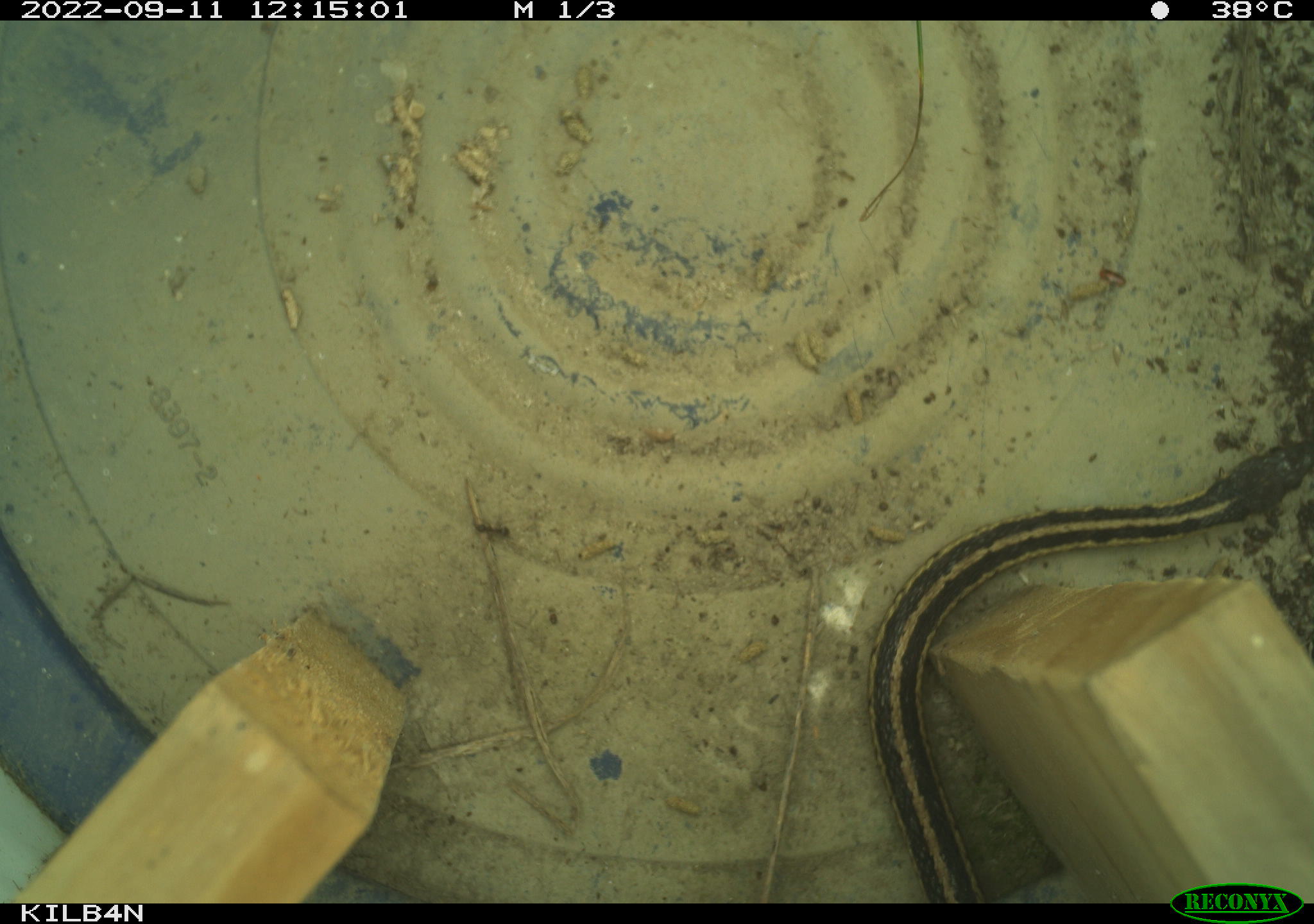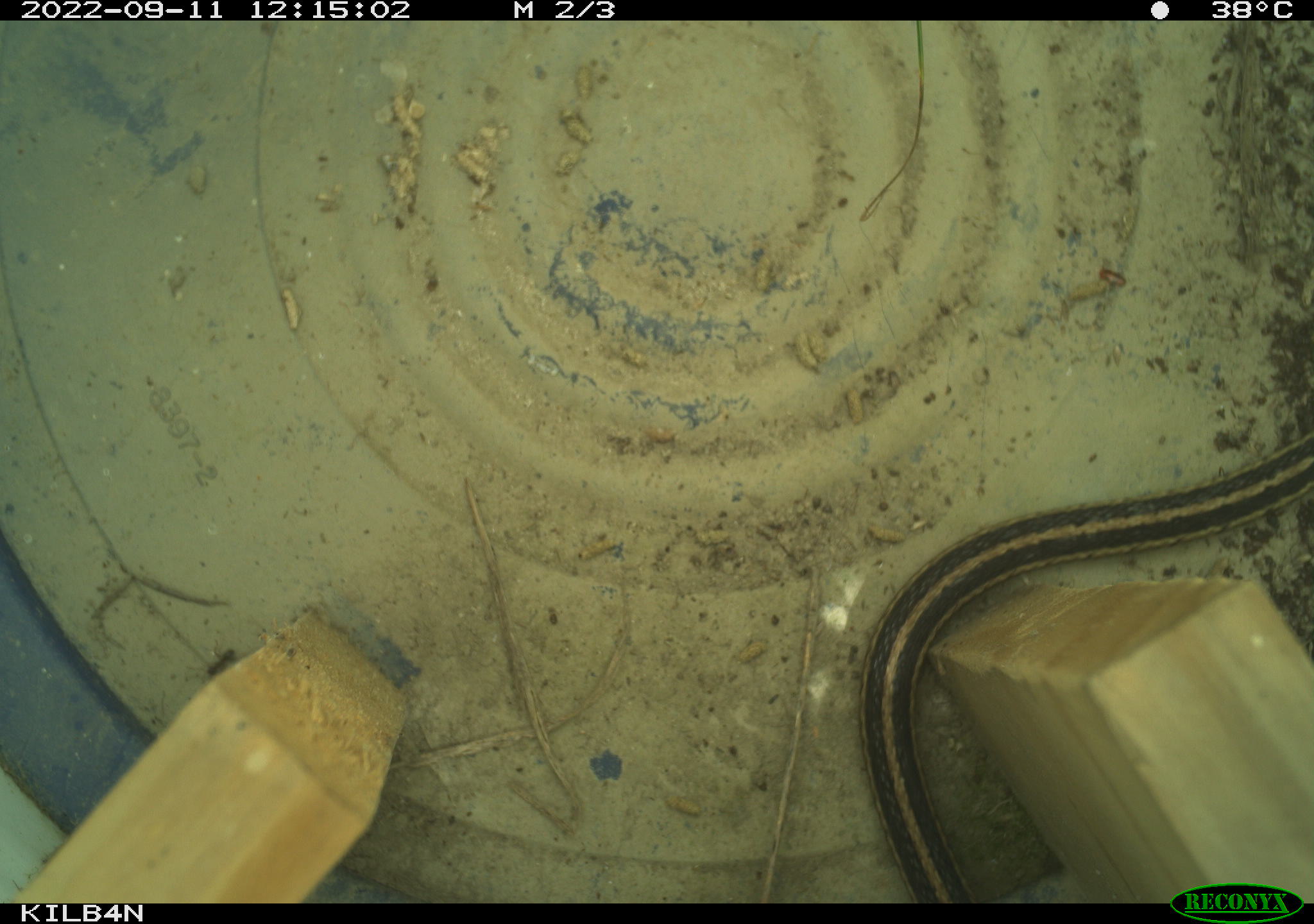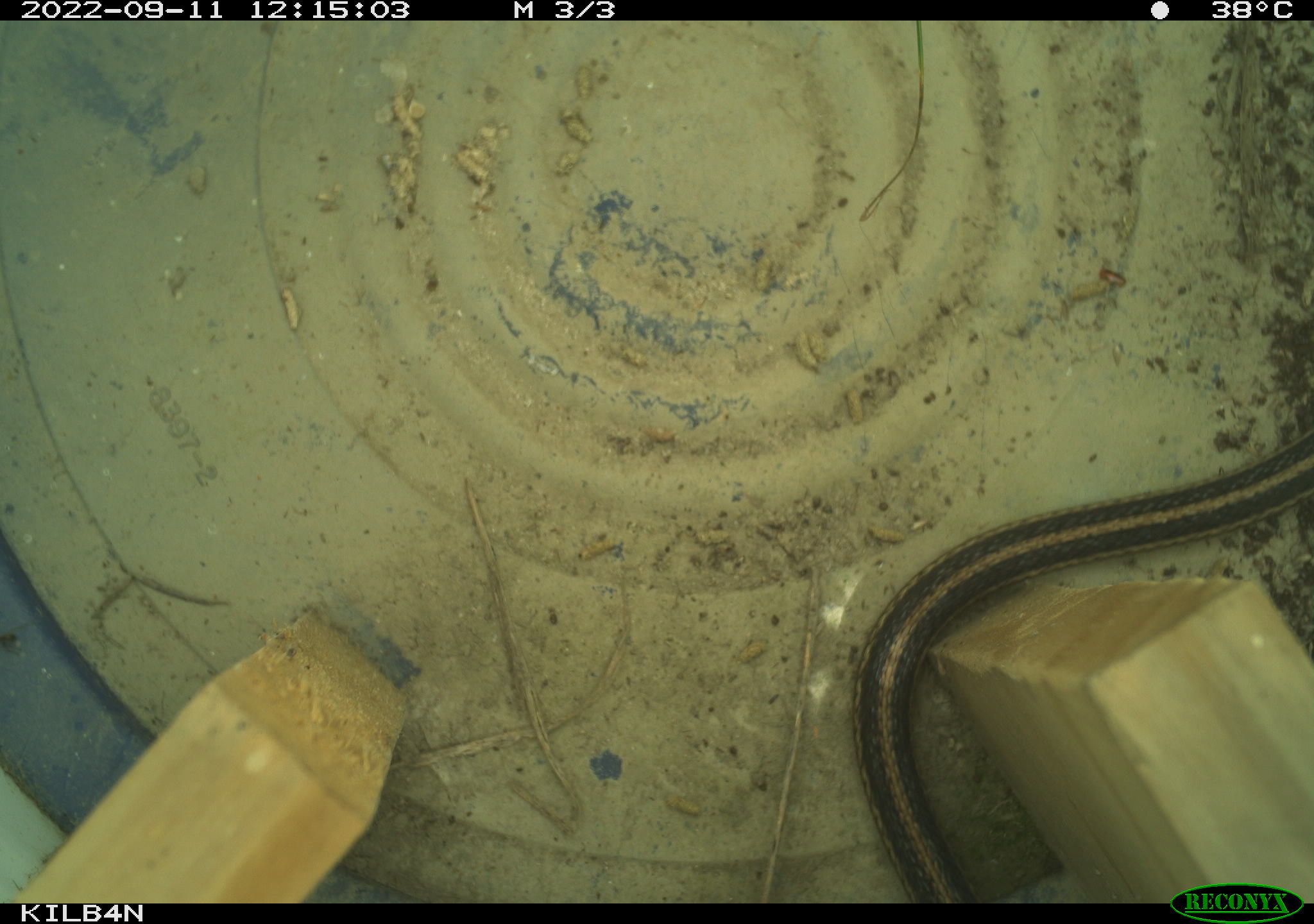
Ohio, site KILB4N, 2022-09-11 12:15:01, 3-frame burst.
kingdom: Animalia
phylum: Chordata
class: Reptilia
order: Squamata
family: Colubridae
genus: Thamnophis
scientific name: Thamnophis sirtalis sirtalis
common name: eastern gartersnake